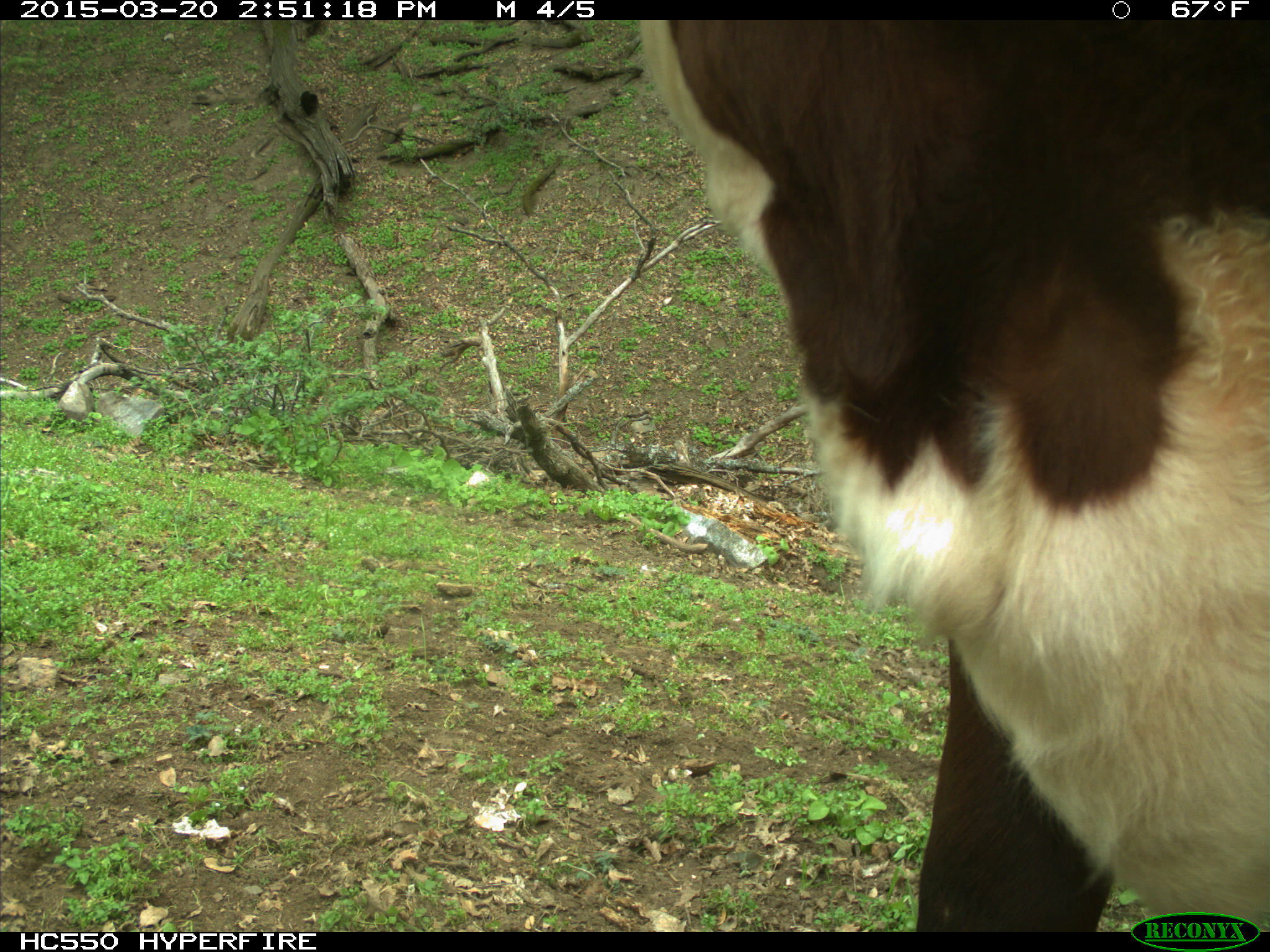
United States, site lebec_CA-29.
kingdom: Animalia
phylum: Chordata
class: Mammalia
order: Artiodactyla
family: Bovidae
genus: Bos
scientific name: Bos taurus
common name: domestic cow